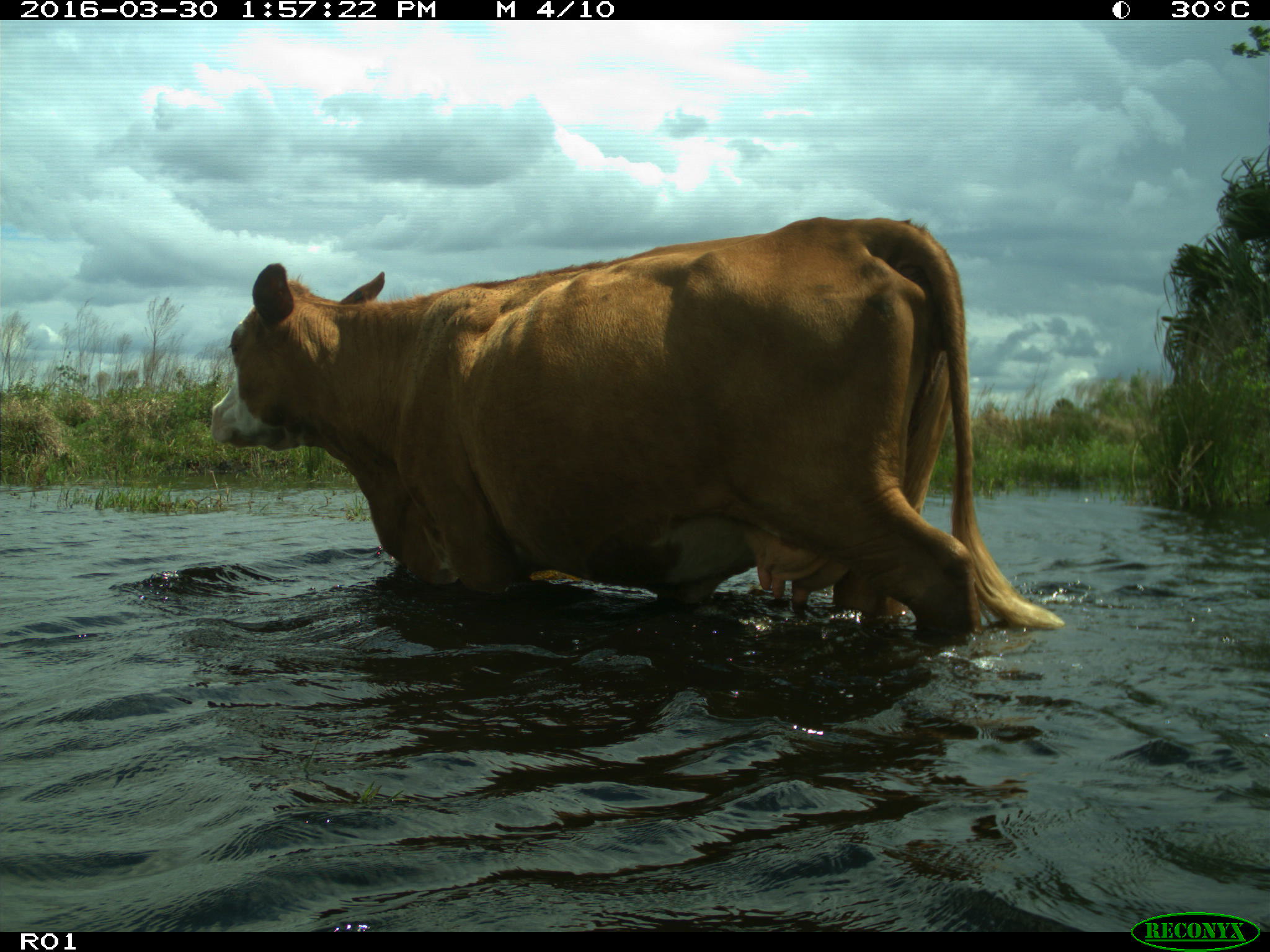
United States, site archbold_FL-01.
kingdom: Animalia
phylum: Chordata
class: Mammalia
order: Artiodactyla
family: Bovidae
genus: Bos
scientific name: Bos taurus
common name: domestic cow